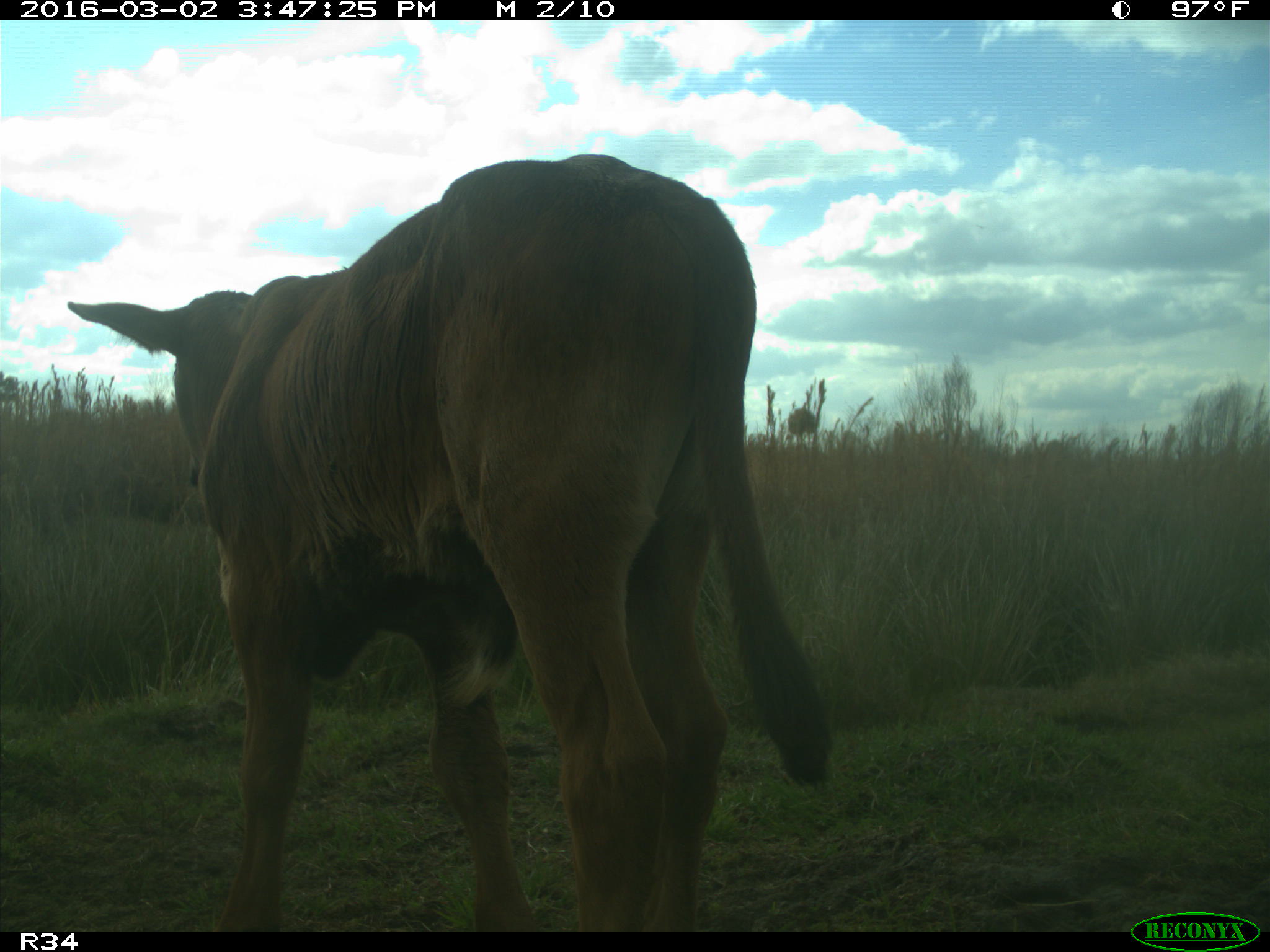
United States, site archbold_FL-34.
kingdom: Animalia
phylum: Chordata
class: Mammalia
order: Artiodactyla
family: Bovidae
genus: Bos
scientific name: Bos taurus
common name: domestic cow